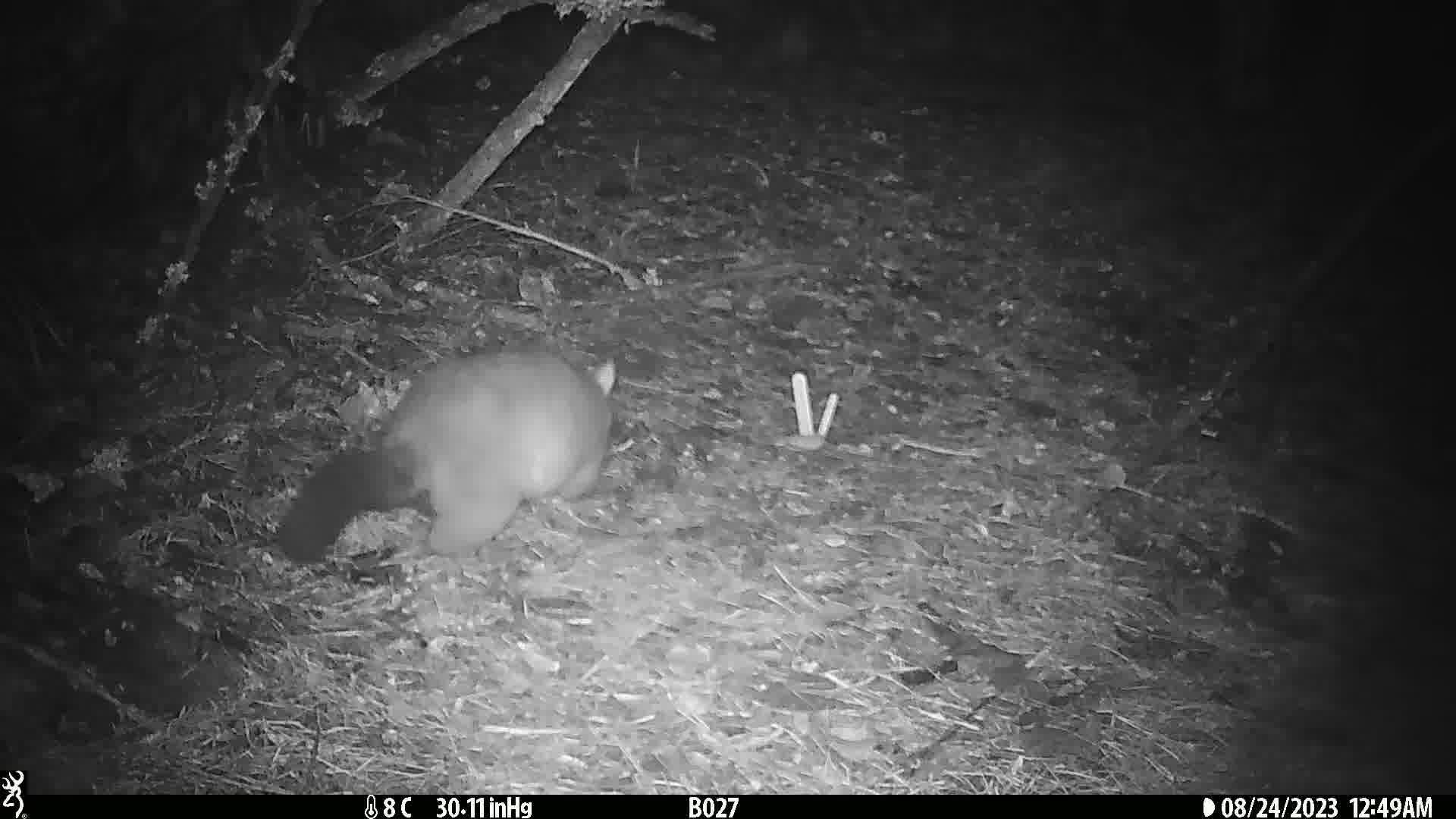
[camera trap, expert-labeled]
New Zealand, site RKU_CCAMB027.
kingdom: Animalia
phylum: Chordata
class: Mammalia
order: Diprotodontia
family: Phalangeridae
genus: Trichosurus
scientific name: Trichosurus vulpecula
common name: common brushtail possum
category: possum